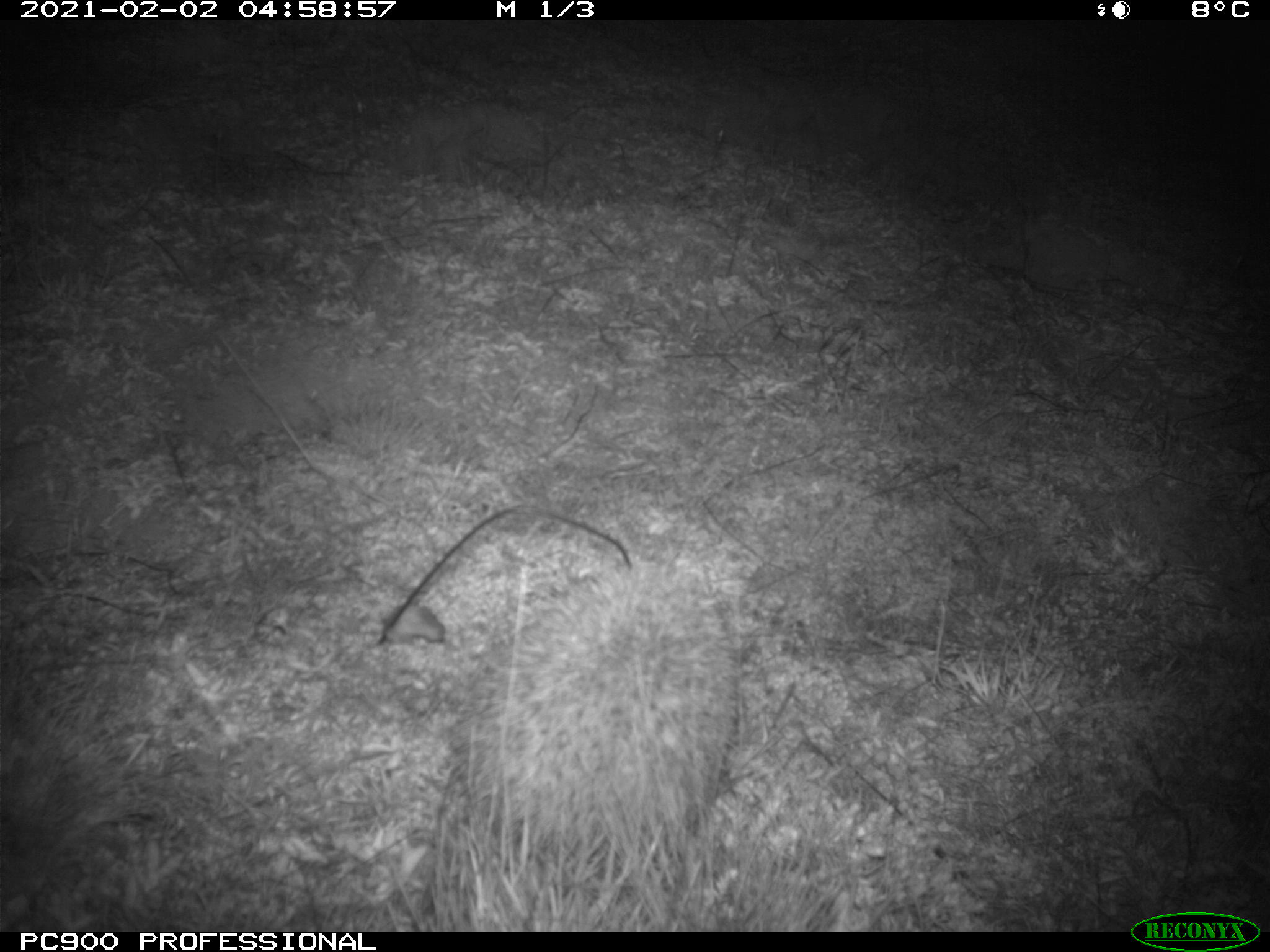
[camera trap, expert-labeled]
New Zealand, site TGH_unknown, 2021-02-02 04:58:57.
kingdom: Animalia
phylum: Chordata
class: Mammalia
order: Eulipotyphla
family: Erinaceidae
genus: Erinaceus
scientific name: Erinaceus europaeus europaeus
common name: european hedgehog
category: hedgehog